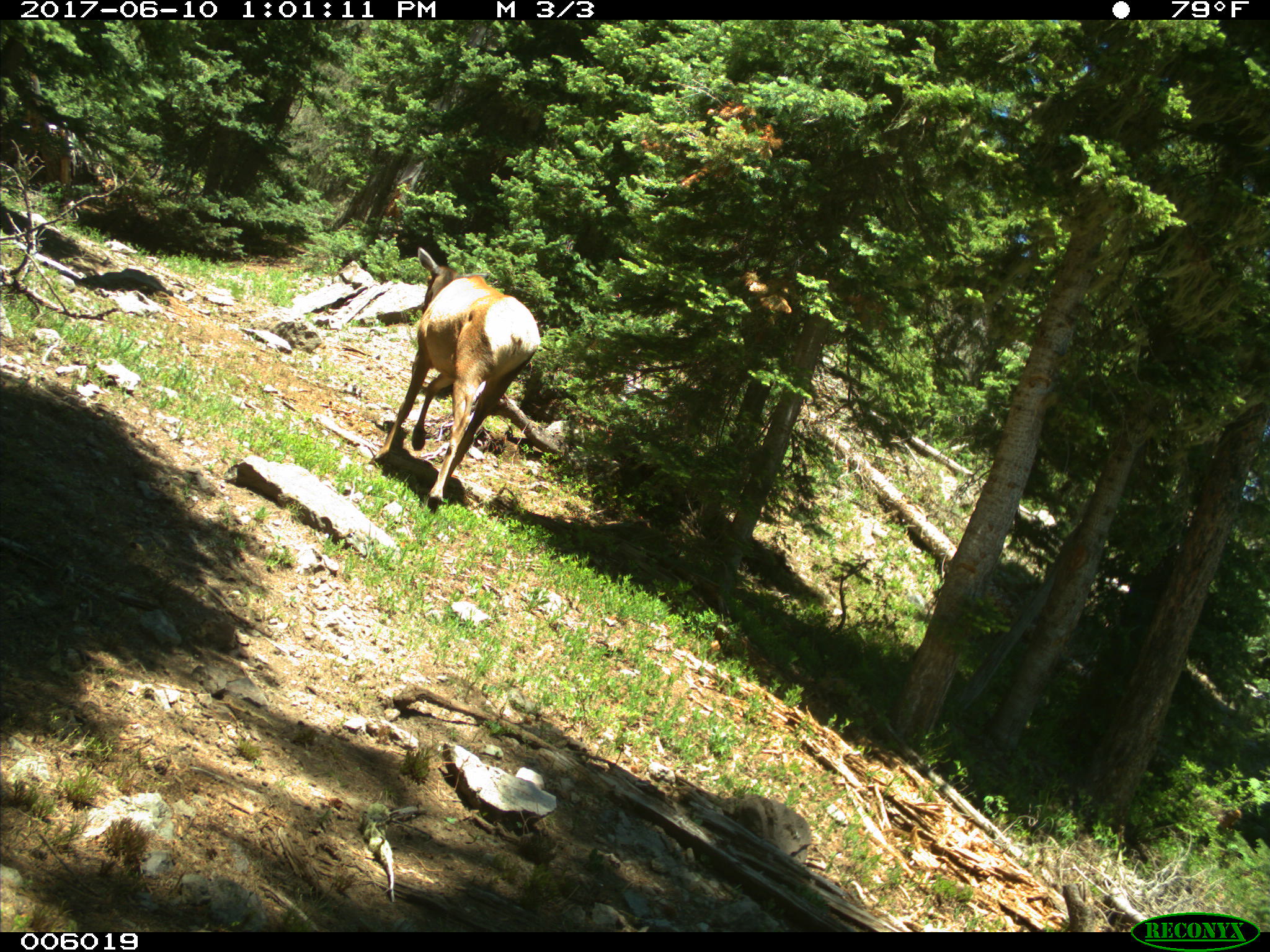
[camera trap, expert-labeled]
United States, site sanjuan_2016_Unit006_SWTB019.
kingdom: Animalia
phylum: Chordata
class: Mammalia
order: Artiodactyla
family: Cervidae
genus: Cervus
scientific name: Cervus elaphus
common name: red deer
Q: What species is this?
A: Cervus elaphus (red deer).